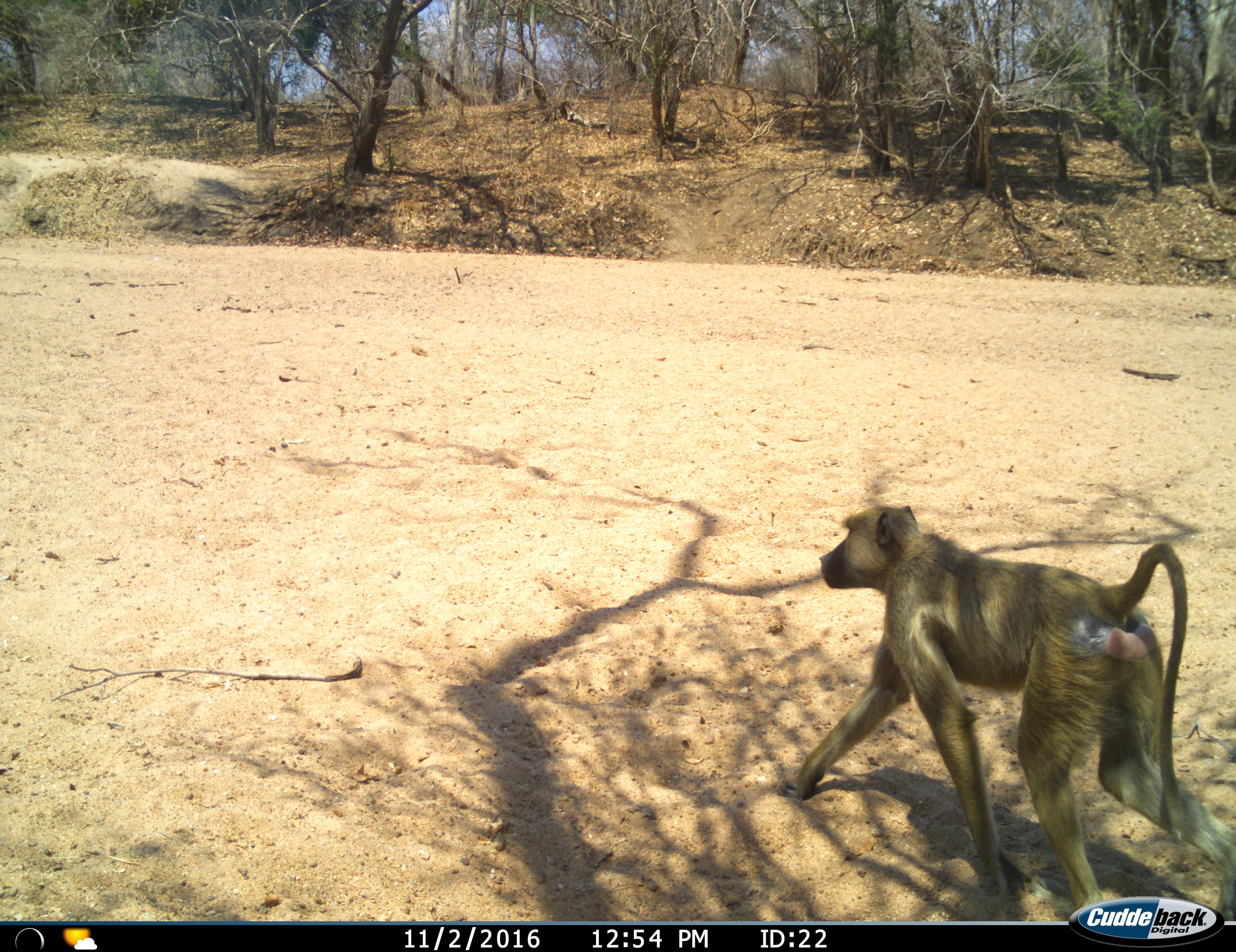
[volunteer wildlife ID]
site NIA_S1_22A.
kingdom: Animalia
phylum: Chordata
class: Mammalia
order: Primates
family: Cercopithecidae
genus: Papio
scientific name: Papio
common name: baboon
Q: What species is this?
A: Baboon (Papio).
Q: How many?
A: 1.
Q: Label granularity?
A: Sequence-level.